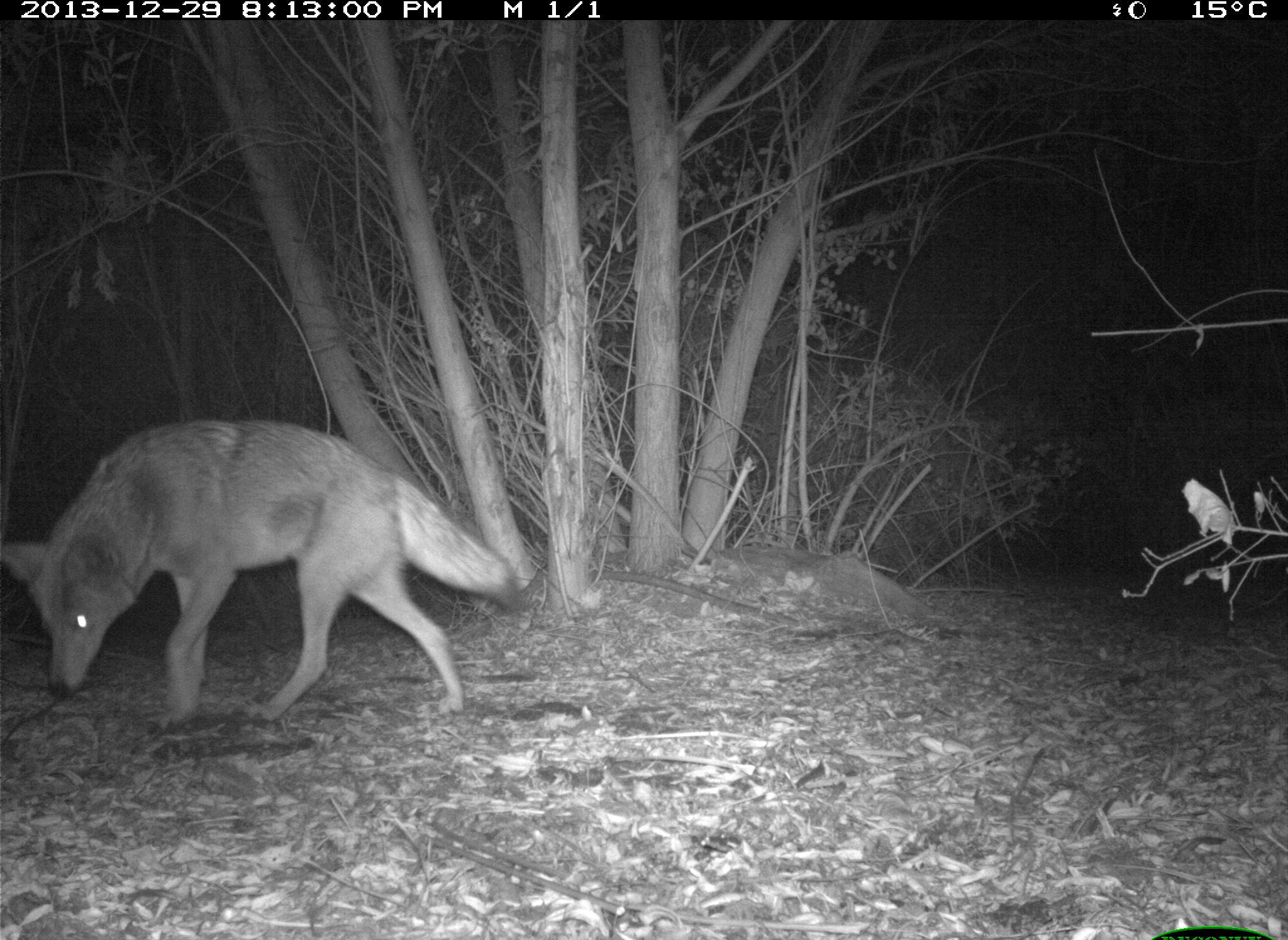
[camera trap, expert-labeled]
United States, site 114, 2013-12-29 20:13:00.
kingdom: Animalia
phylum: Chordata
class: Mammalia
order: Carnivora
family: Canidae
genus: Canis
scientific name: Canis latrans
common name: coyote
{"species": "coyote (Canis latrans)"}